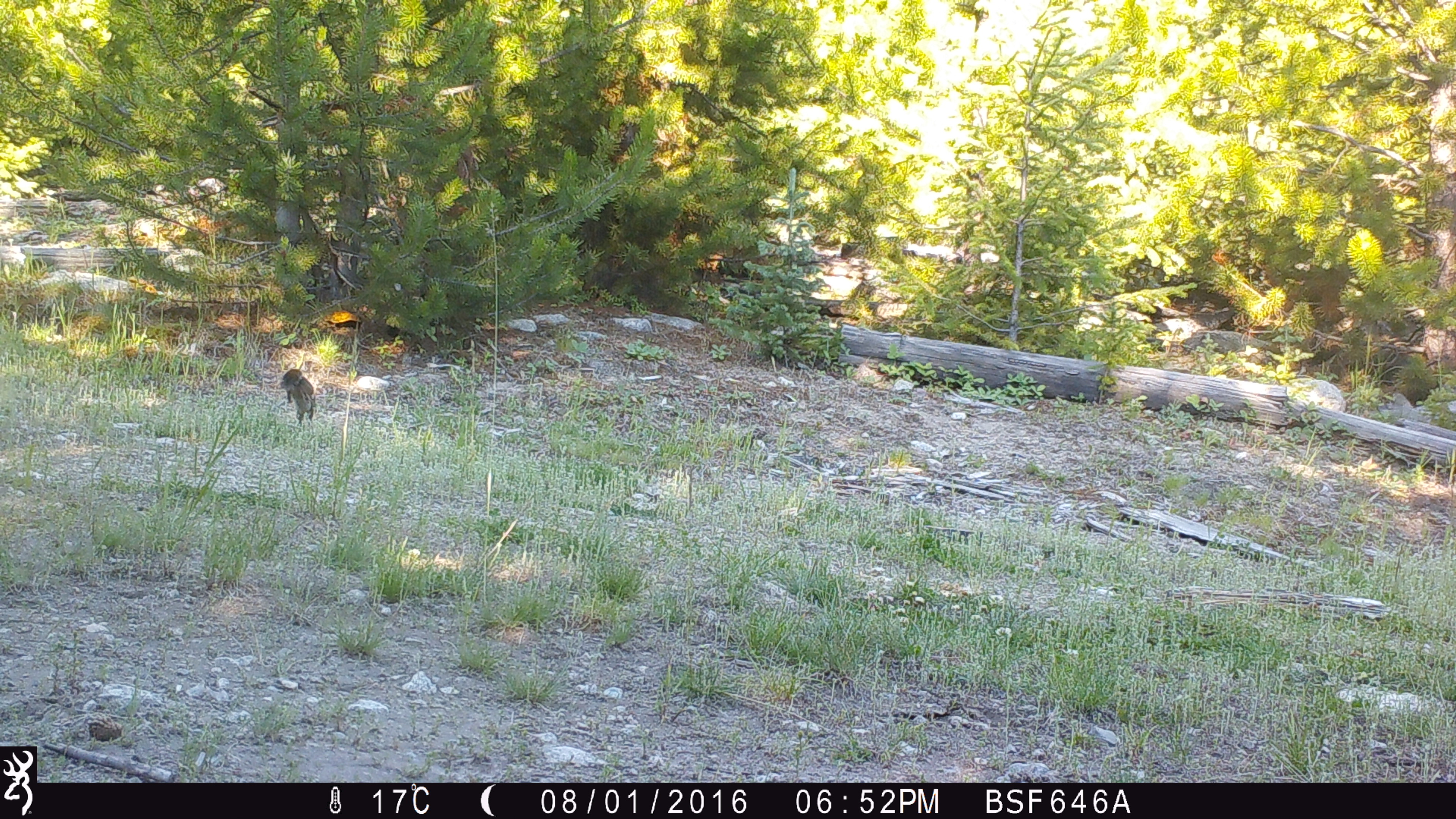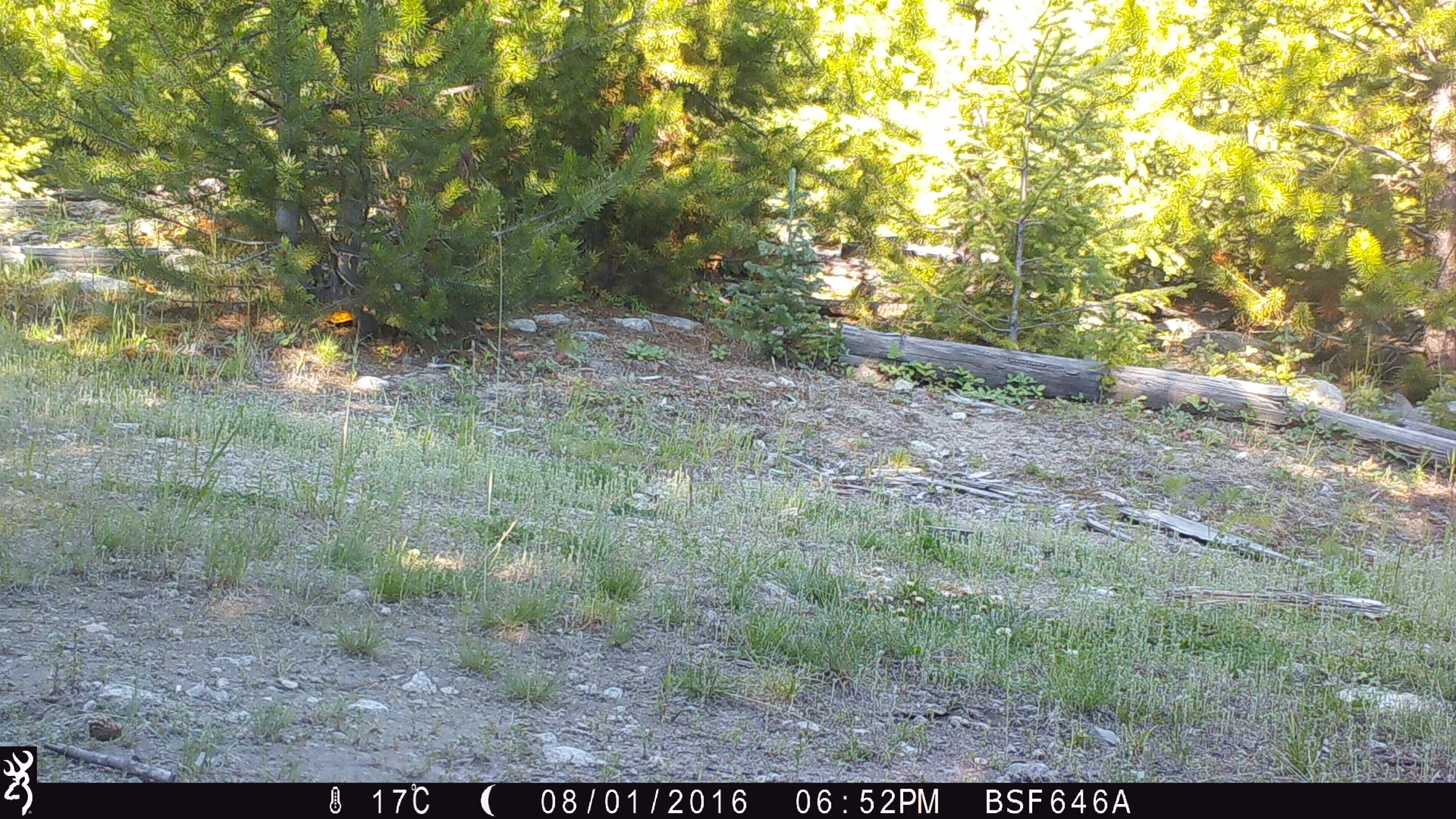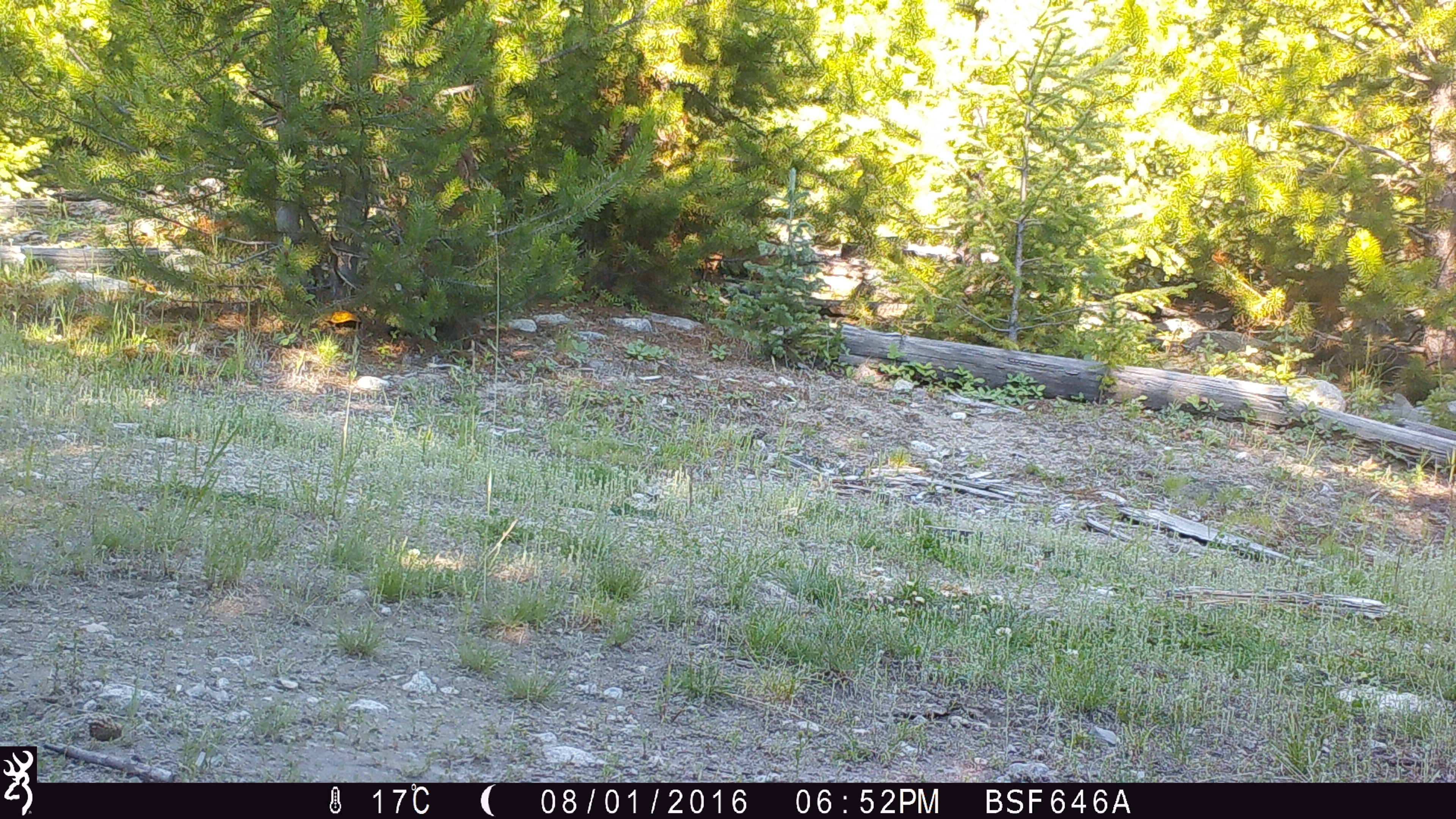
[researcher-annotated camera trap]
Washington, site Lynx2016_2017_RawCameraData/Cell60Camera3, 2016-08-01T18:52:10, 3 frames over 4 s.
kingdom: Animalia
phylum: Chordata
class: Mammalia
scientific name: Mammalia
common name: small mammal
Small mammal (Mammalia). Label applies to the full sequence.